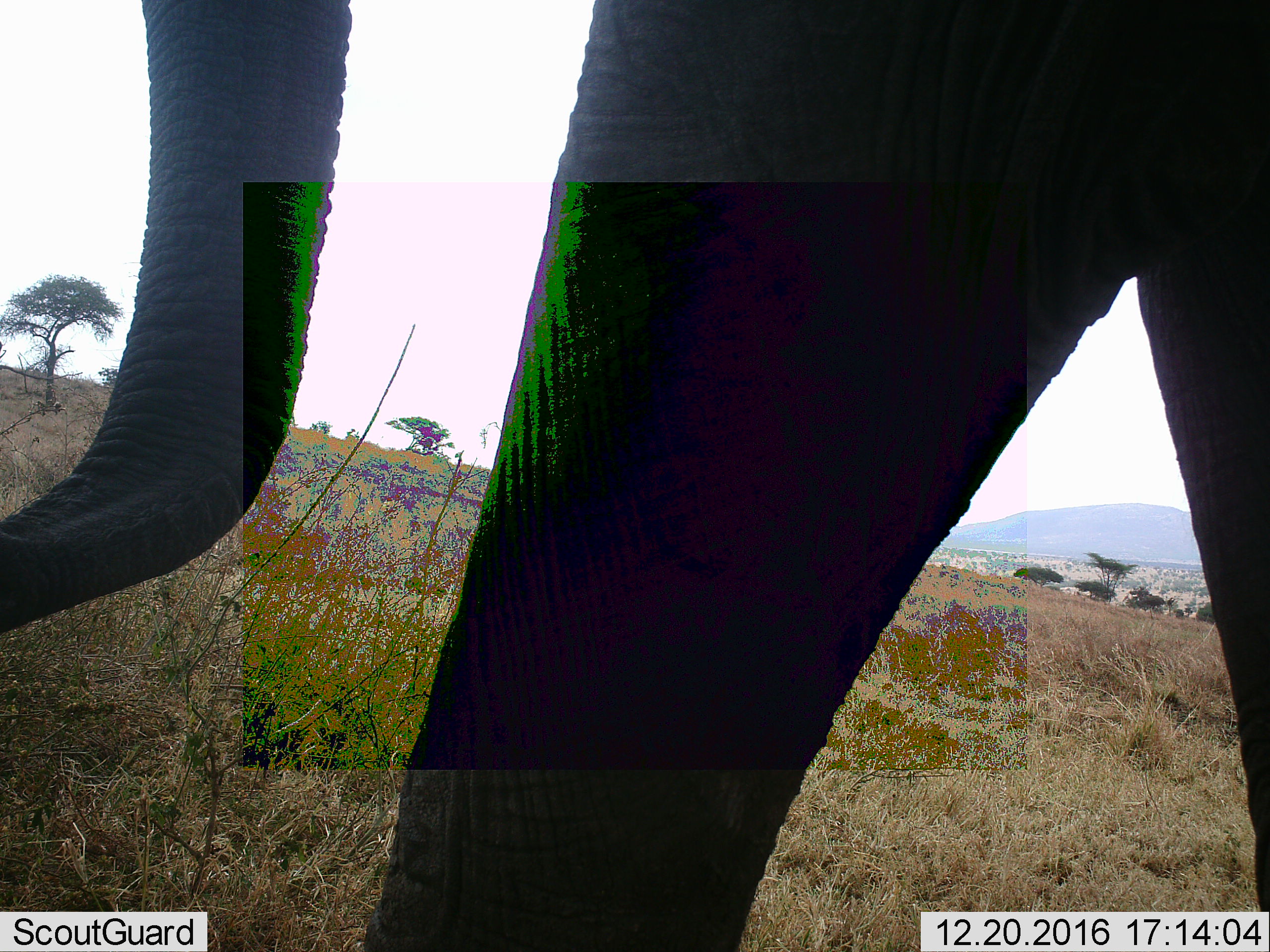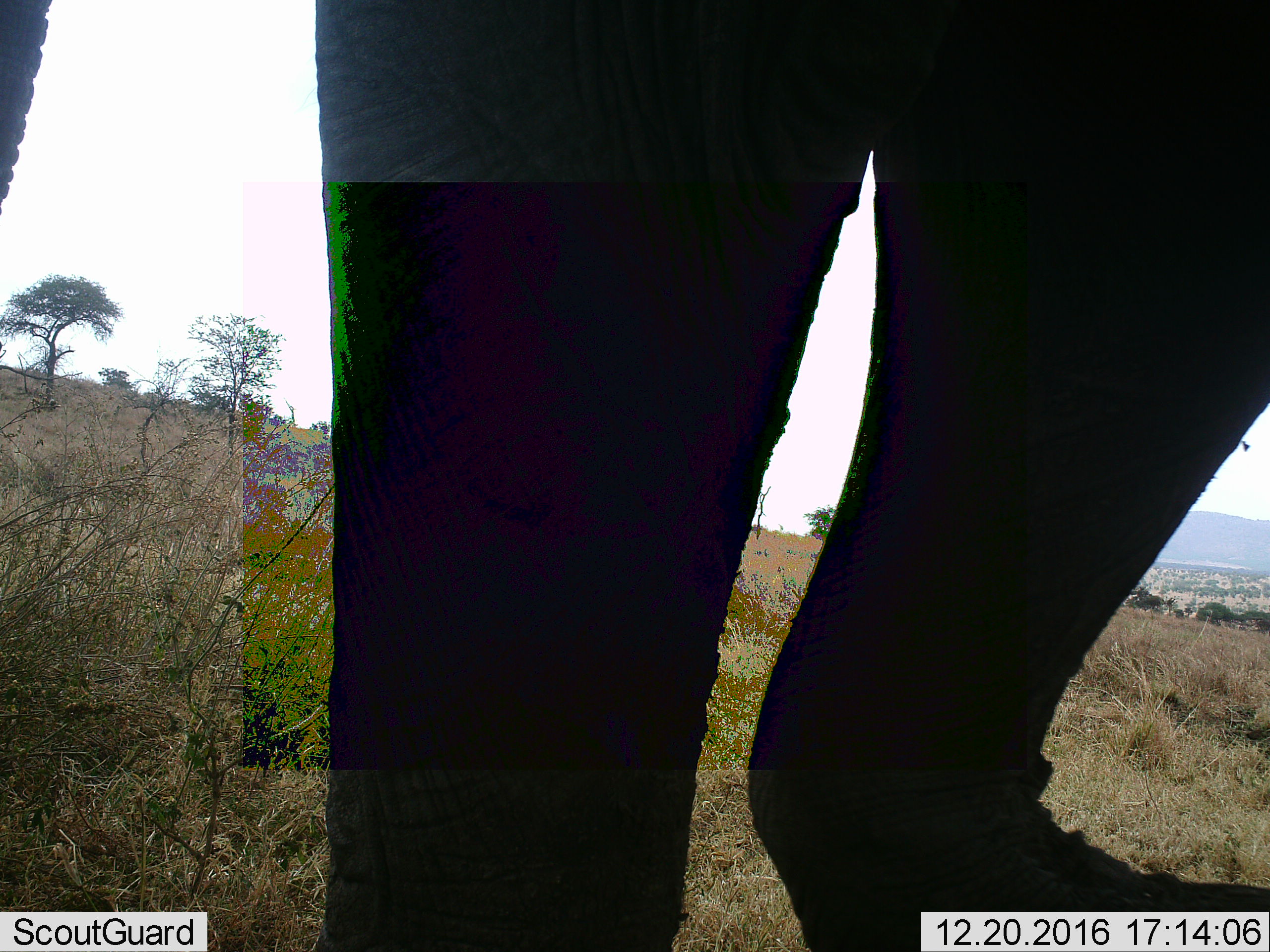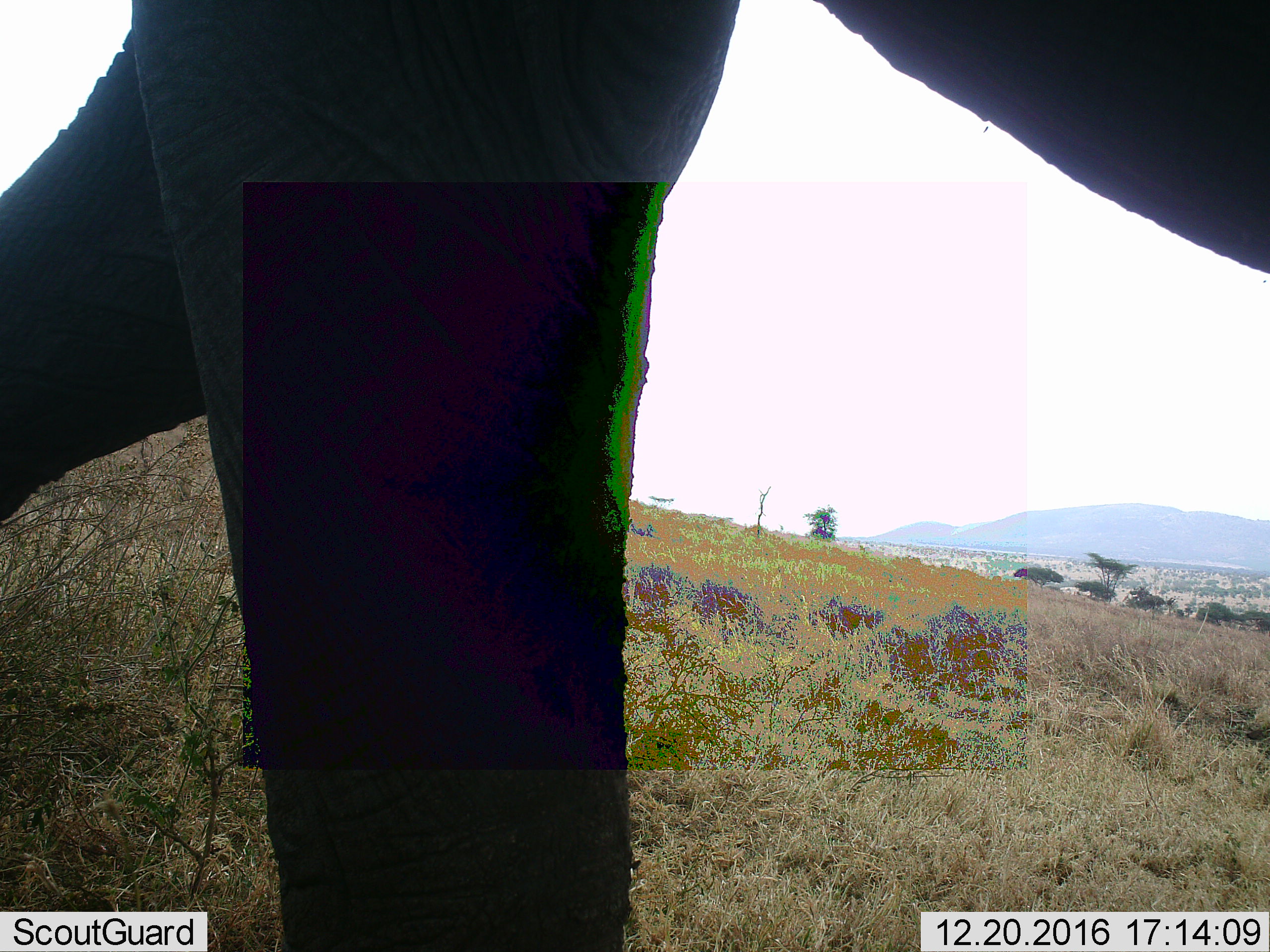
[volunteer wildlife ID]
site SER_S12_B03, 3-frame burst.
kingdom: Animalia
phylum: Chordata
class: Mammalia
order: Proboscidea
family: Elephantidae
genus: Loxodonta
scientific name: Loxodonta africana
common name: african bush elephant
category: elephant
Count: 1.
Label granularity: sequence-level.